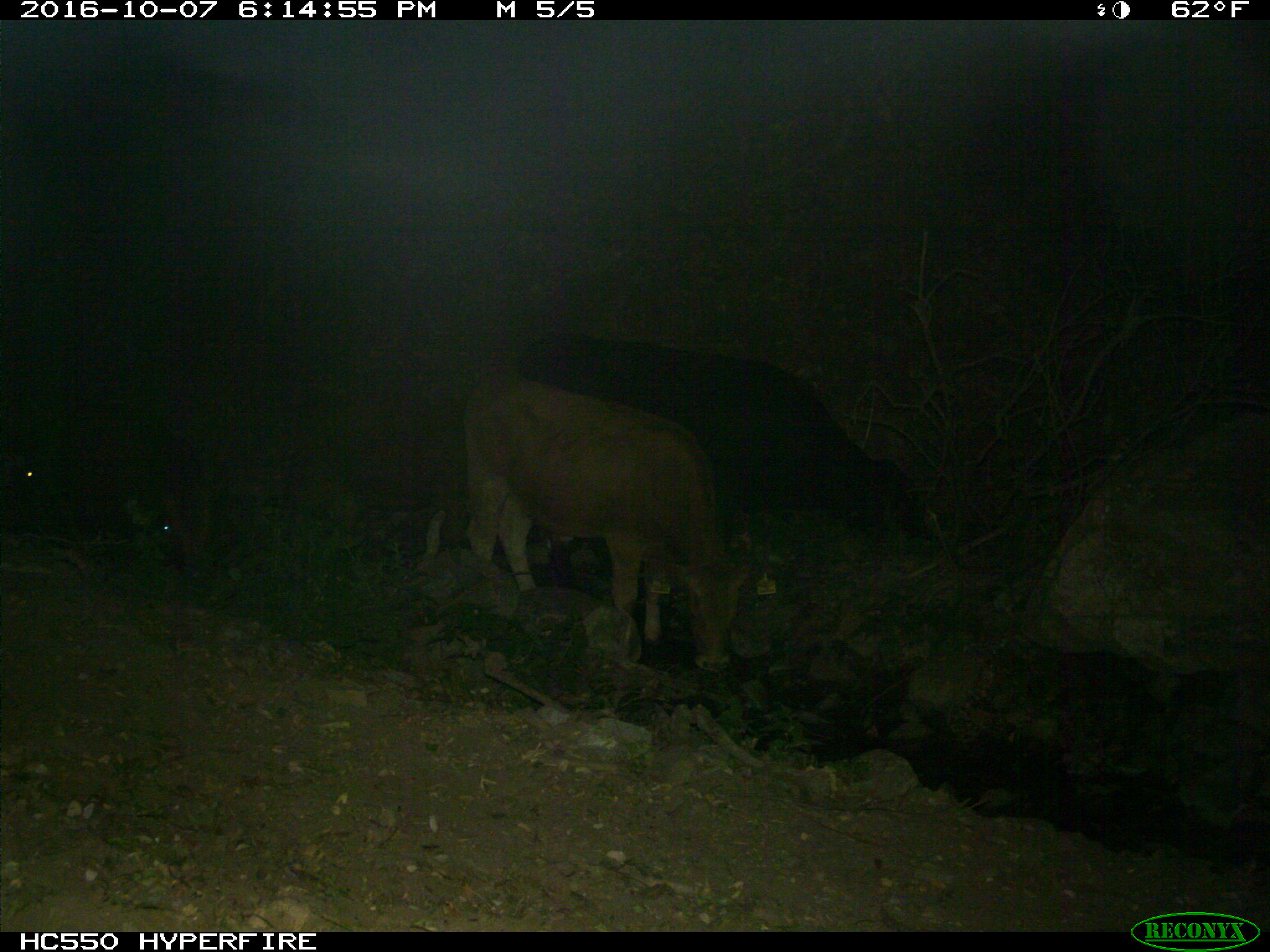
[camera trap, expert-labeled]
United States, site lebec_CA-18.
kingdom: Animalia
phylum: Chordata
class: Mammalia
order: Artiodactyla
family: Bovidae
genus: Bos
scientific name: Bos taurus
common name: domestic cow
Bos taurus (domestic cow).